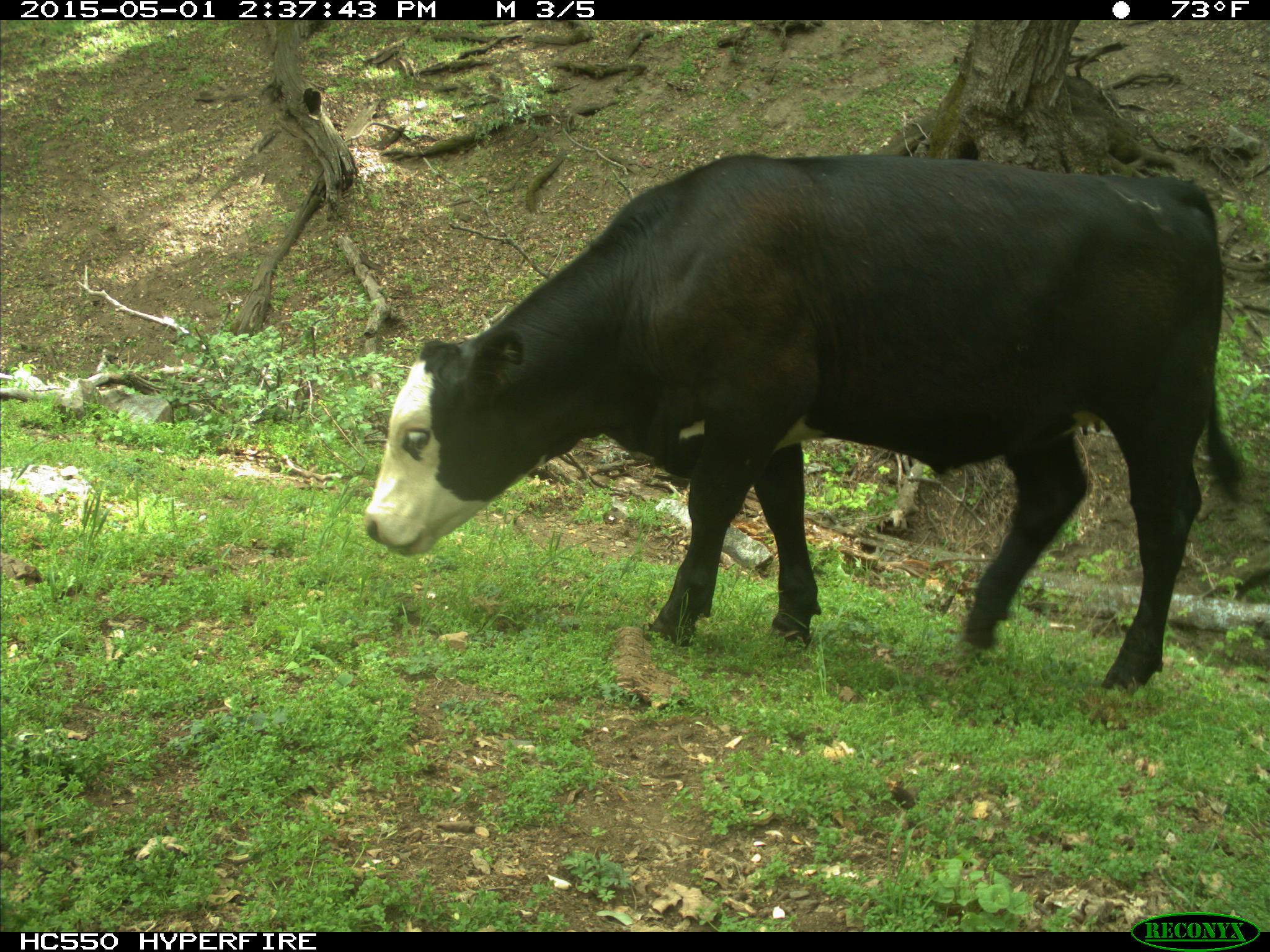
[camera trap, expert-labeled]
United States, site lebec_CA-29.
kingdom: Animalia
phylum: Chordata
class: Mammalia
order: Artiodactyla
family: Bovidae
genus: Bos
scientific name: Bos taurus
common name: domestic cow